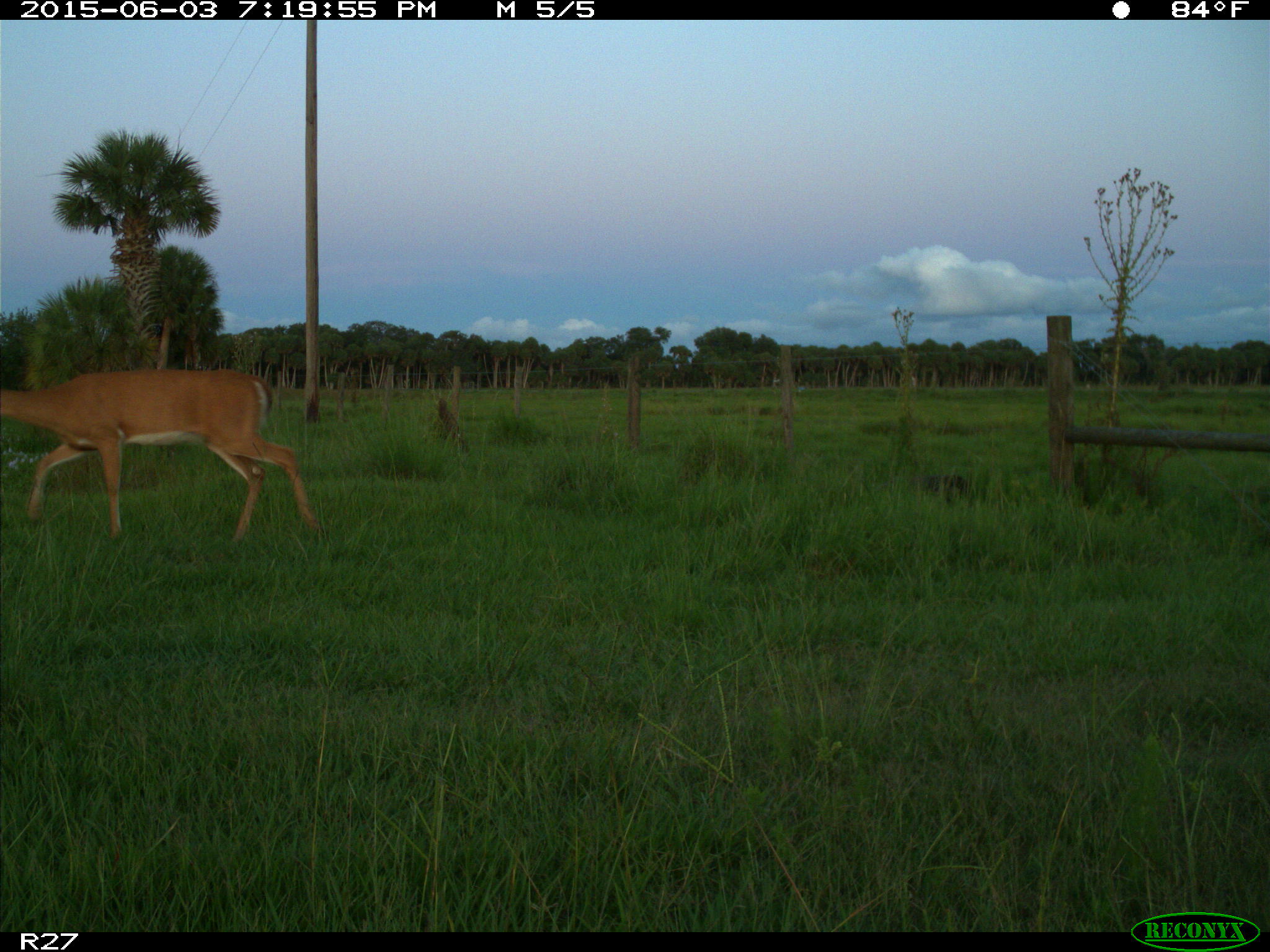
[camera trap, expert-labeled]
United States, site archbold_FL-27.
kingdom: Animalia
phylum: Chordata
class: Mammalia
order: Artiodactyla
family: Cervidae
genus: Odocoileus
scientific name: Odocoileus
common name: deer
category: unidentified deer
Unidentified deer (deer) (Odocoileus).